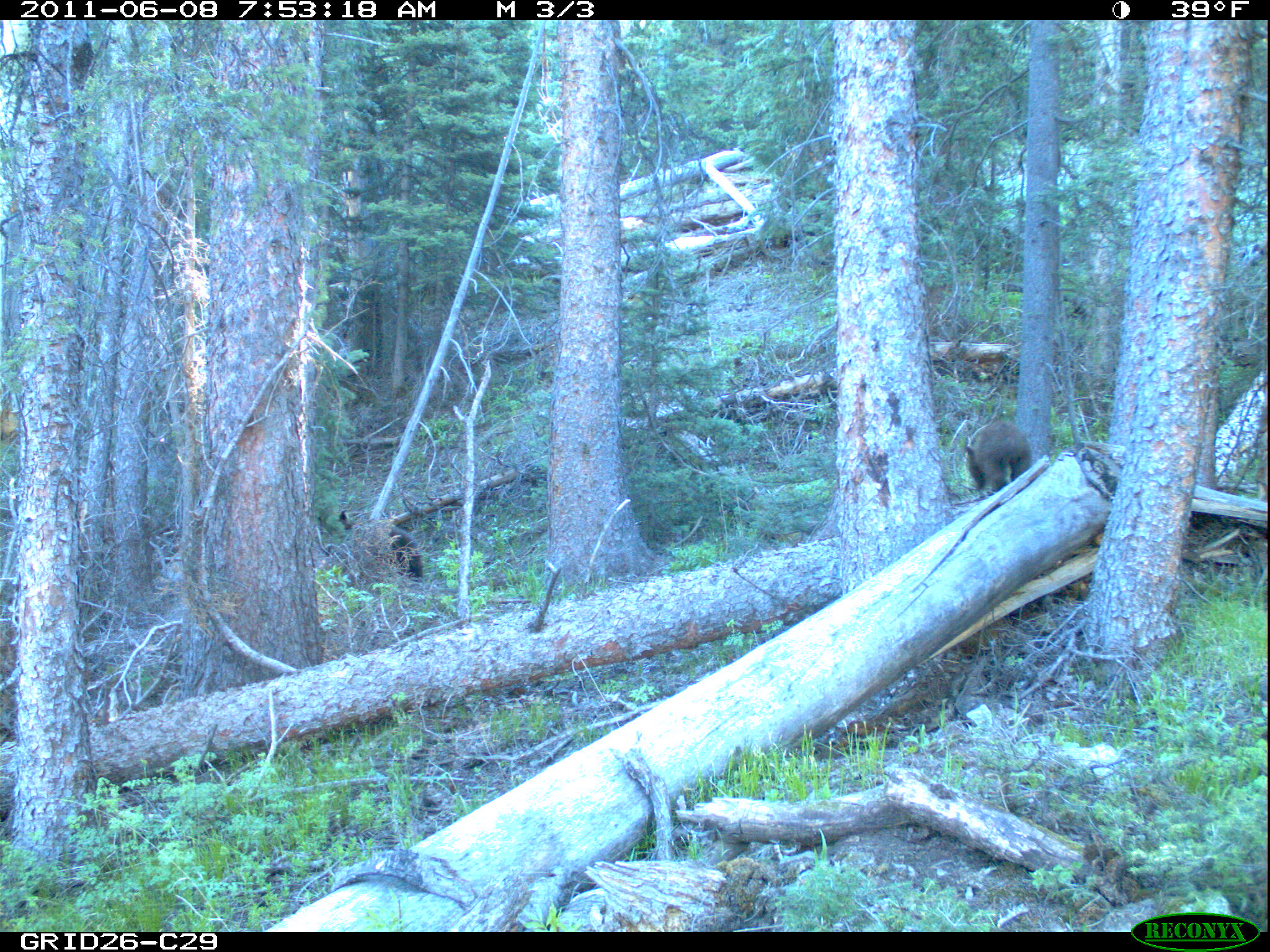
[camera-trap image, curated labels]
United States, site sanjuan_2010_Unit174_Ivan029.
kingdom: Animalia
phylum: Chordata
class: Mammalia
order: Carnivora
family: Ursidae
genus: Ursus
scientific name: Ursus americanus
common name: american black bear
Ursus americanus (american black bear).